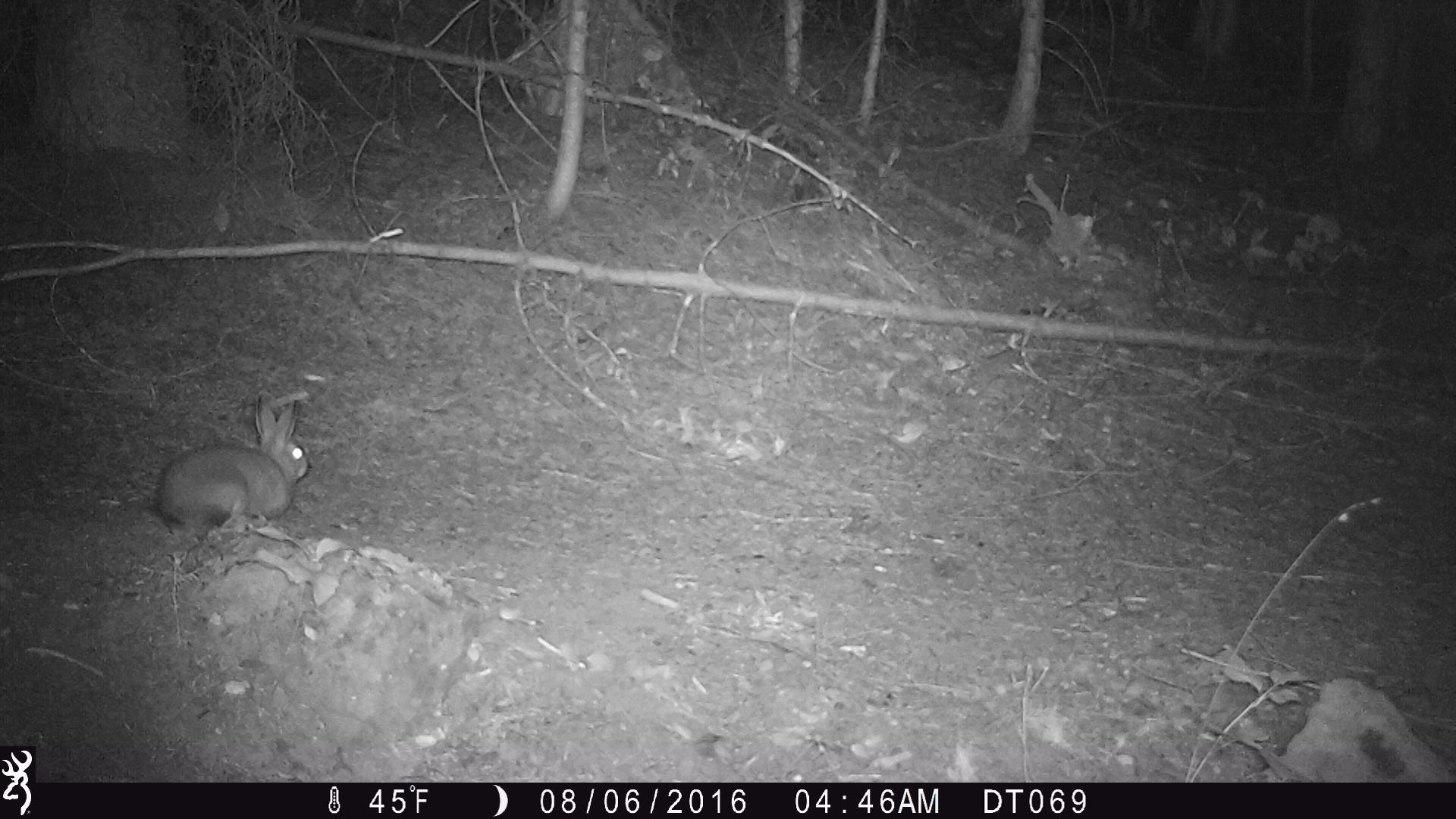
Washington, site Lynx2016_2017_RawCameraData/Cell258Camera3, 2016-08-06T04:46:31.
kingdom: Animalia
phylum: Chordata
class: Mammalia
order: Lagomorpha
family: Leporidae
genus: Lepus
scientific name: Lepus americanus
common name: snowshoe hare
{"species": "Lepus americanus (snowshoe hare)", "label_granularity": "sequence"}